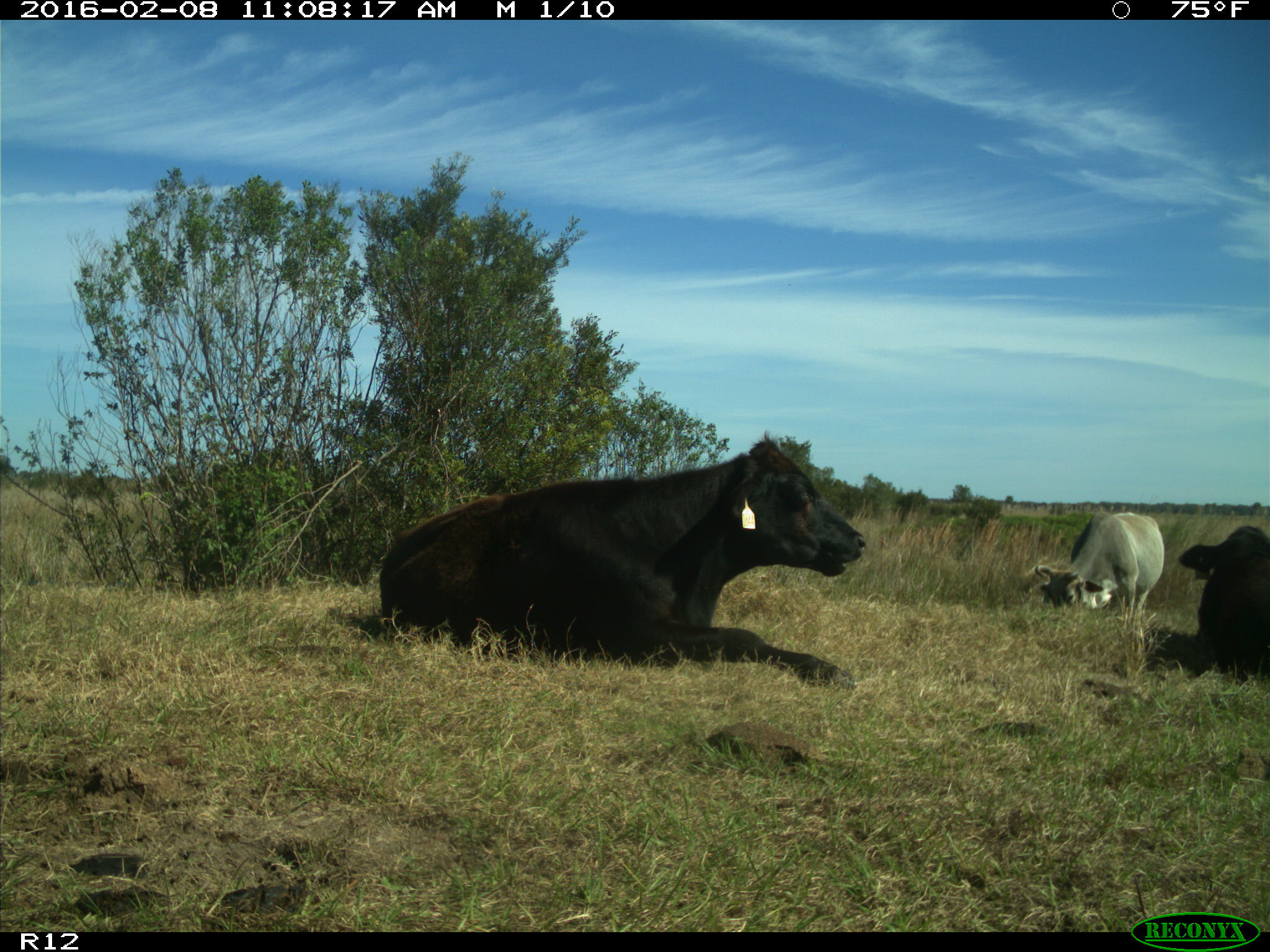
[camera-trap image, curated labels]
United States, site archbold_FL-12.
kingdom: Animalia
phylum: Chordata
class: Mammalia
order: Artiodactyla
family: Bovidae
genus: Bos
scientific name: Bos taurus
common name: domestic cow